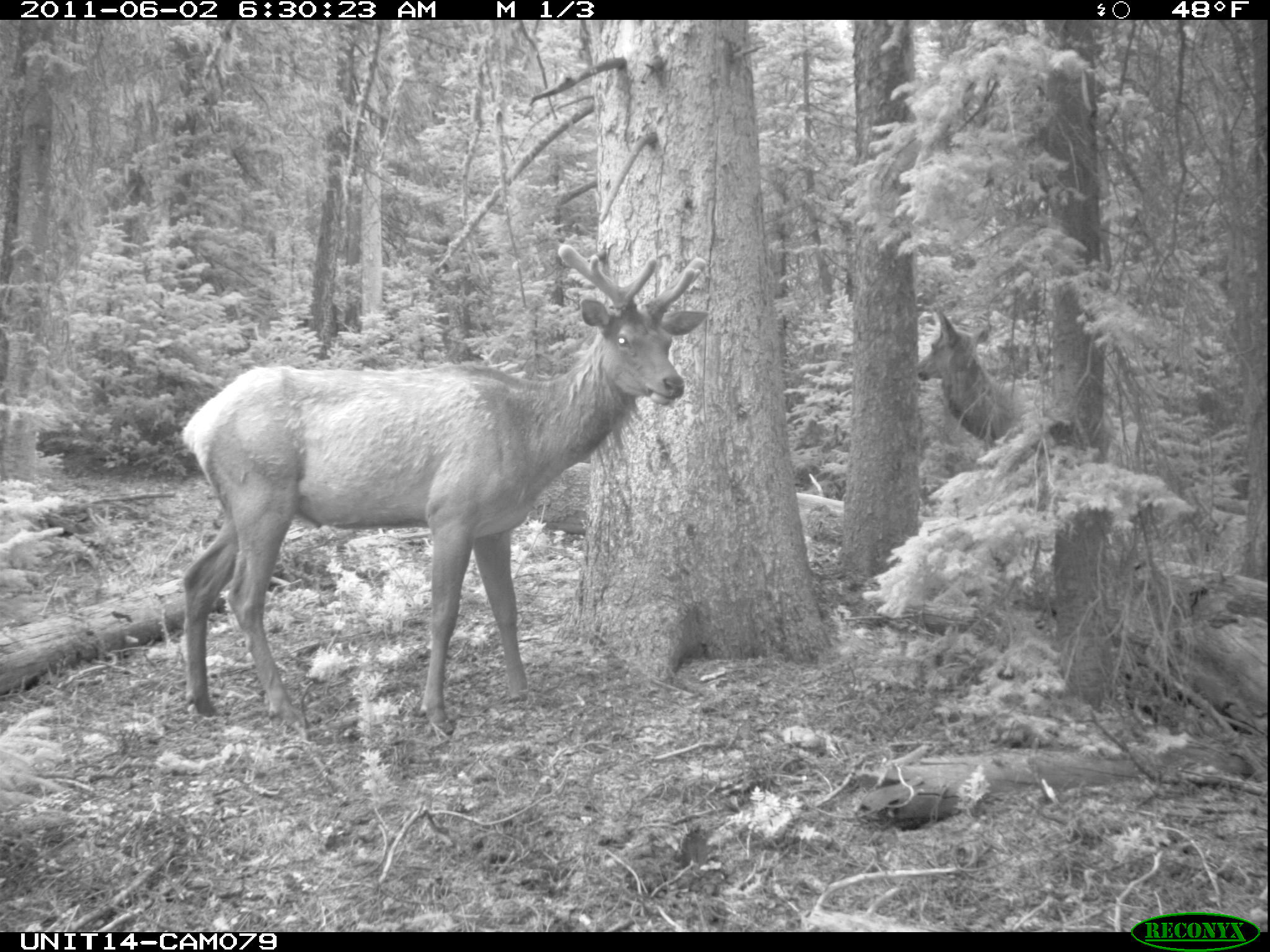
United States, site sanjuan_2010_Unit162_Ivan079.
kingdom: Animalia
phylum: Chordata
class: Mammalia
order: Artiodactyla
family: Cervidae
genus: Cervus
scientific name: Cervus elaphus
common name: red deer